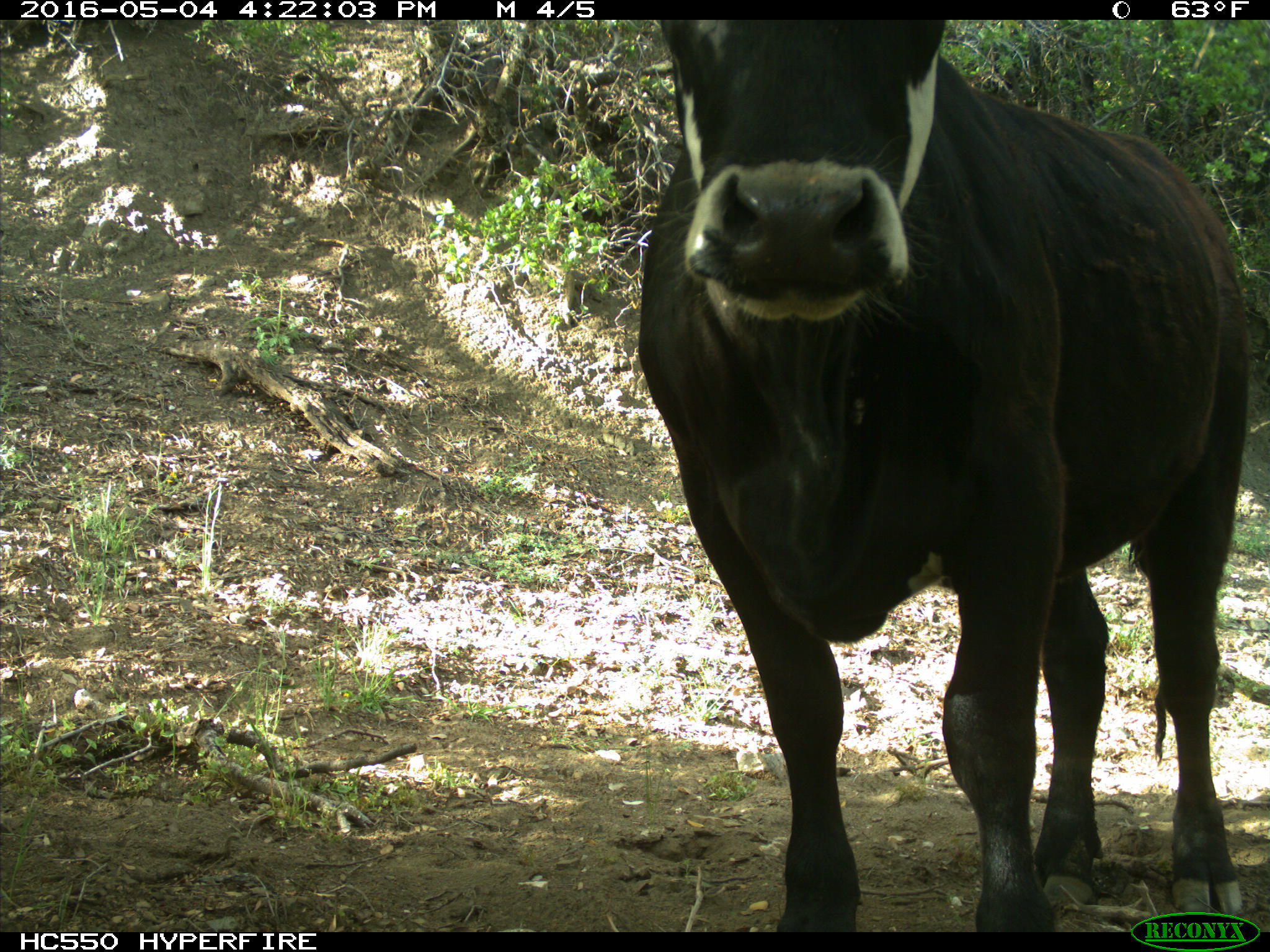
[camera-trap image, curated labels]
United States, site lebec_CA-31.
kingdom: Animalia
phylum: Chordata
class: Mammalia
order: Artiodactyla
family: Bovidae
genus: Bos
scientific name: Bos taurus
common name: domestic cow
Bos taurus (domestic cow).